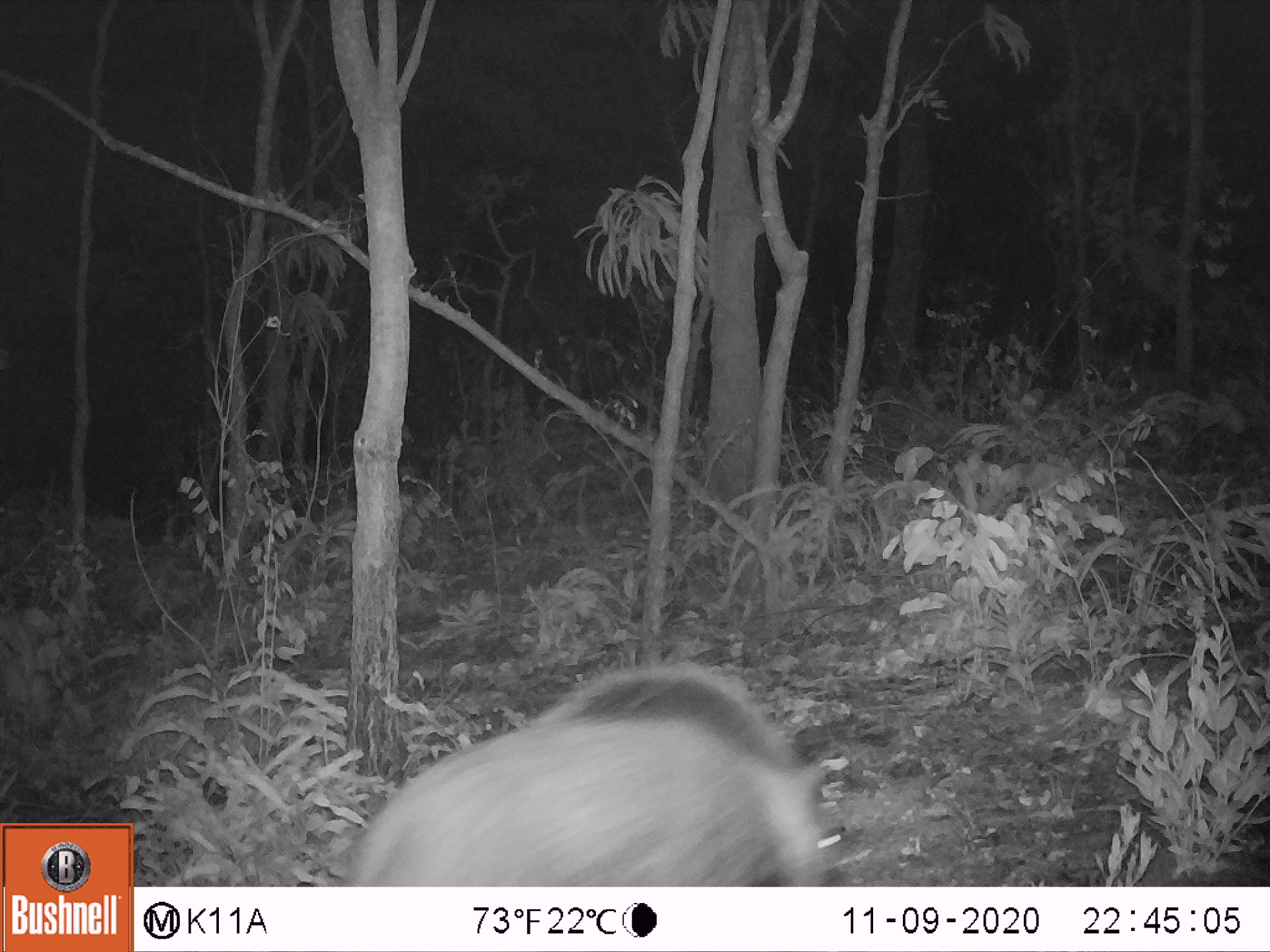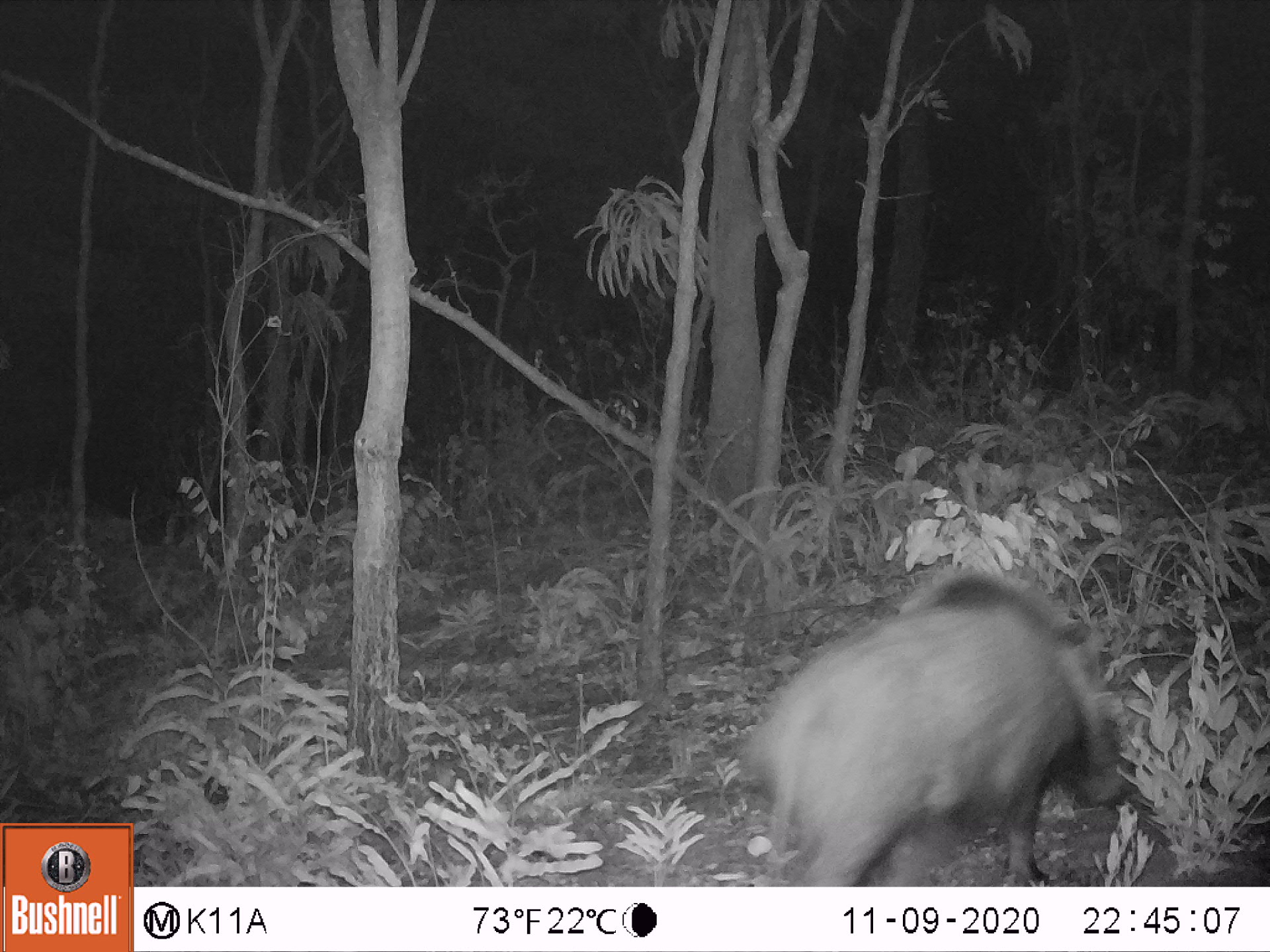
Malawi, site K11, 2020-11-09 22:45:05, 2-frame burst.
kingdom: Animalia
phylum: Chordata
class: Mammalia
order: Artiodactyla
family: Suidae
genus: Potamochoerus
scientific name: Potamochoerus larvatus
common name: bushpig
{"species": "bushpig (Potamochoerus larvatus)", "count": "1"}